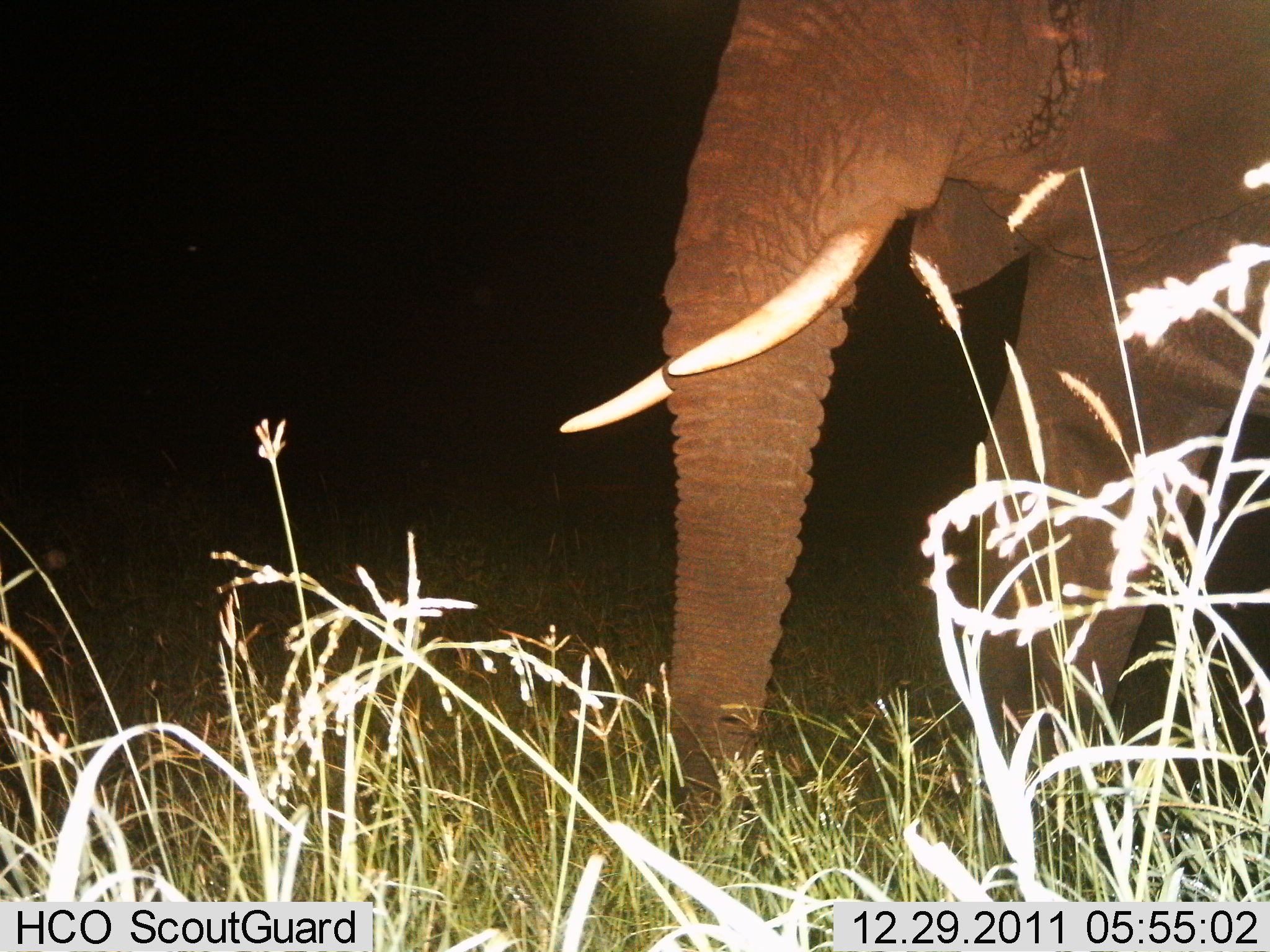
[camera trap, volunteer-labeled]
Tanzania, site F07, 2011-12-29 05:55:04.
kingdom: Animalia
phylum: Chordata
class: Mammalia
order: Proboscidea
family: Elephantidae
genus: Loxodonta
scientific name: Loxodonta africana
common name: african bush elephant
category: elephant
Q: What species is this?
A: Elephant (african bush elephant) (Loxodonta africana).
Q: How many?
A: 1.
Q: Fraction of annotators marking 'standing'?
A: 44%.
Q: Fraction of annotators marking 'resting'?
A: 0%.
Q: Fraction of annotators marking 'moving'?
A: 56%.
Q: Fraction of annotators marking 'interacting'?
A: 0%.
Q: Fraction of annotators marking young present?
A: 0%.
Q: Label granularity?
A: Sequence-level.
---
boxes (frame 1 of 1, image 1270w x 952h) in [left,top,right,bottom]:
animal: [557,0,1268,875]